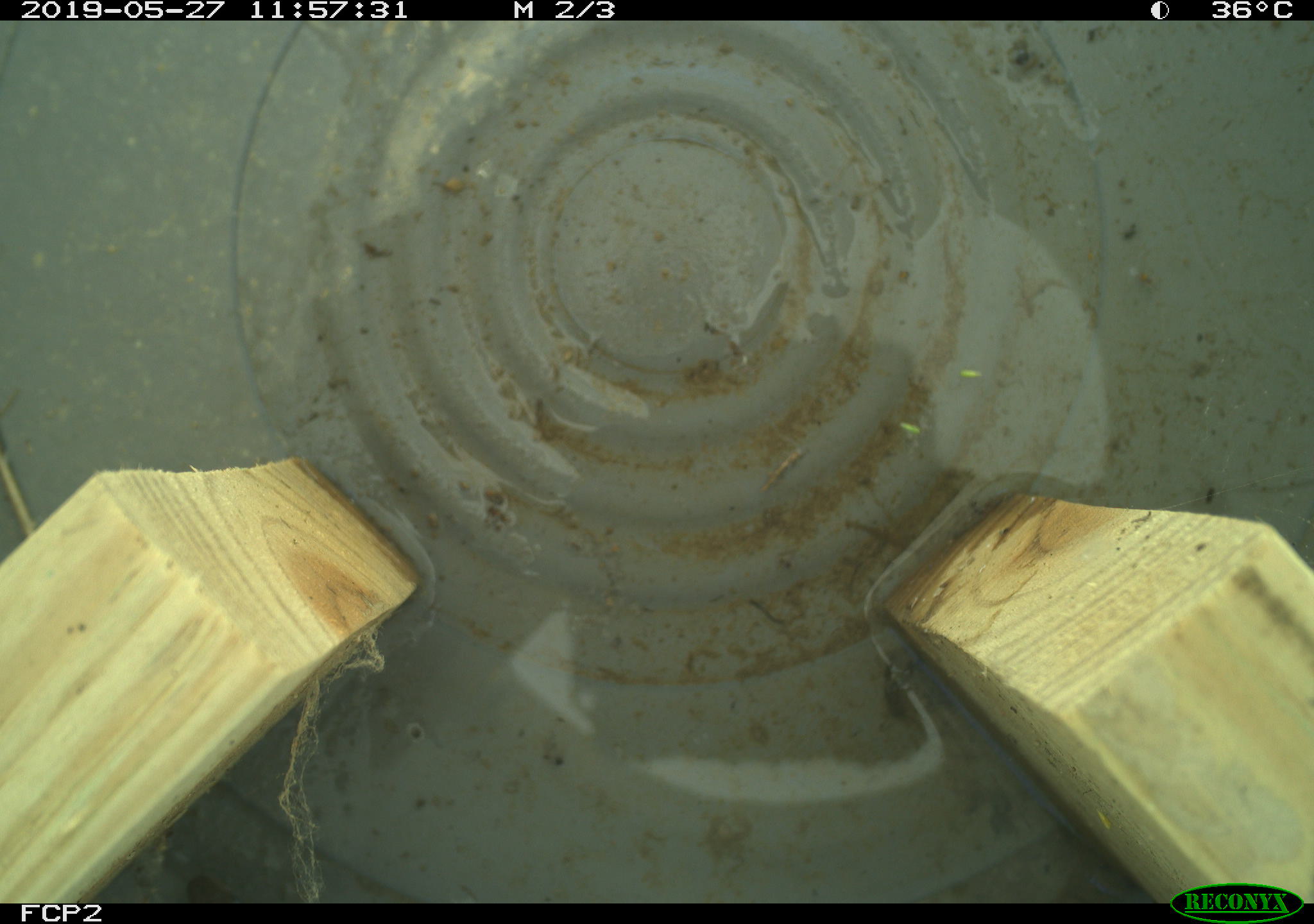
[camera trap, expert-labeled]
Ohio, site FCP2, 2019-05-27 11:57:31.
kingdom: Animalia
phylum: Chordata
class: Reptilia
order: Squamata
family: Colubridae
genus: Thamnophis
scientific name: Thamnophis sirtalis sirtalis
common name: eastern gartersnake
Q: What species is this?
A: Eastern gartersnake (Thamnophis sirtalis sirtalis).